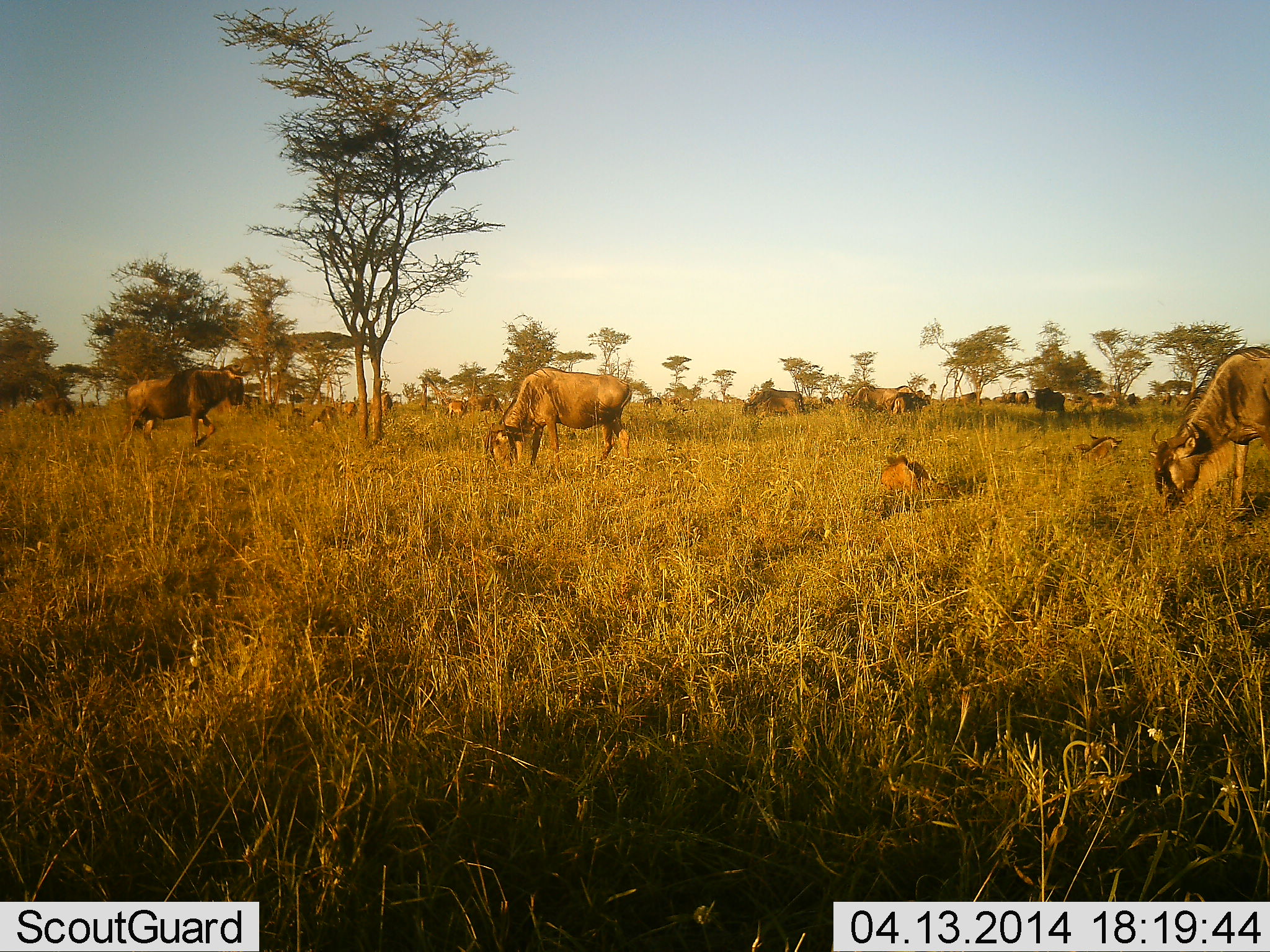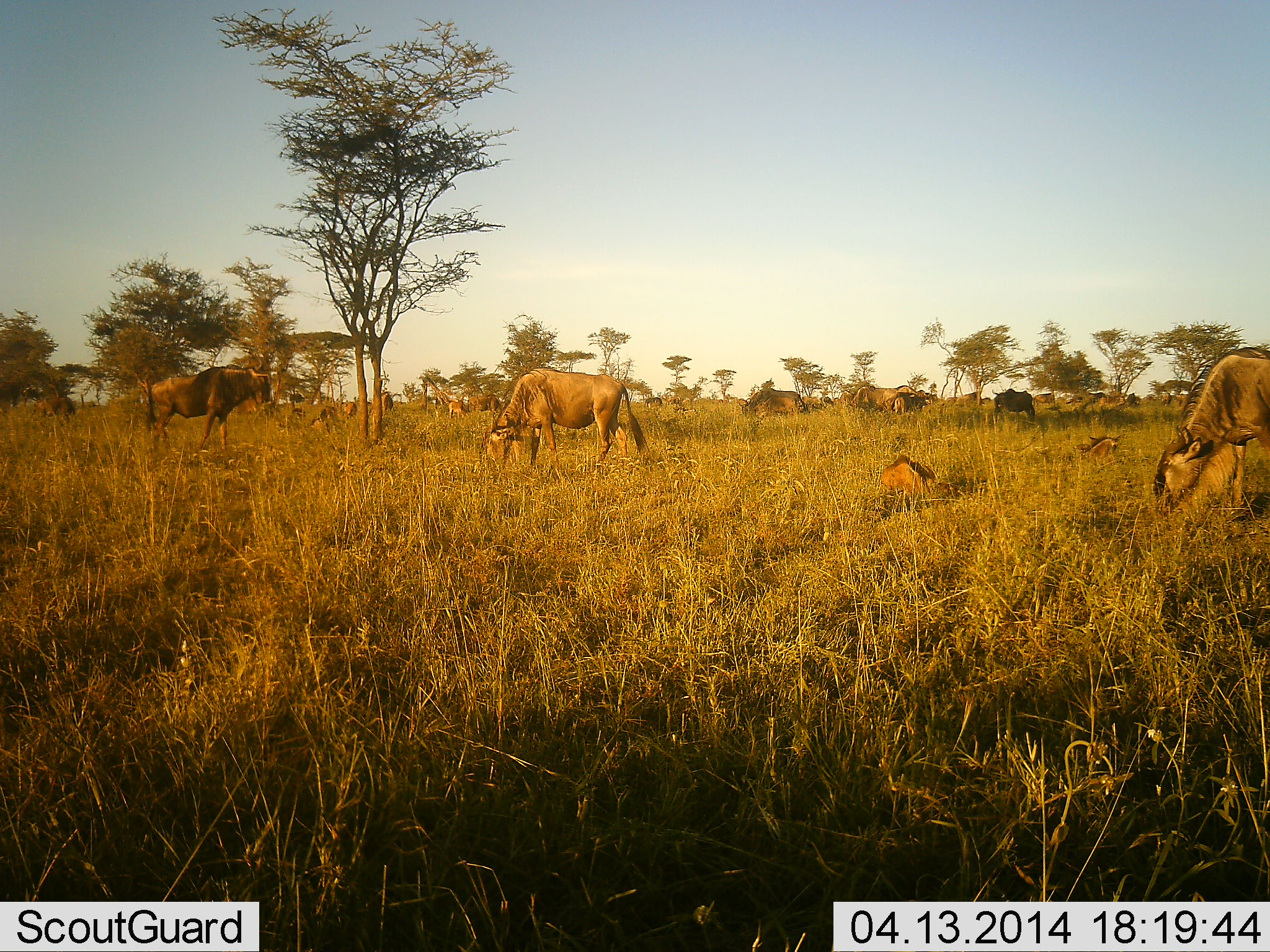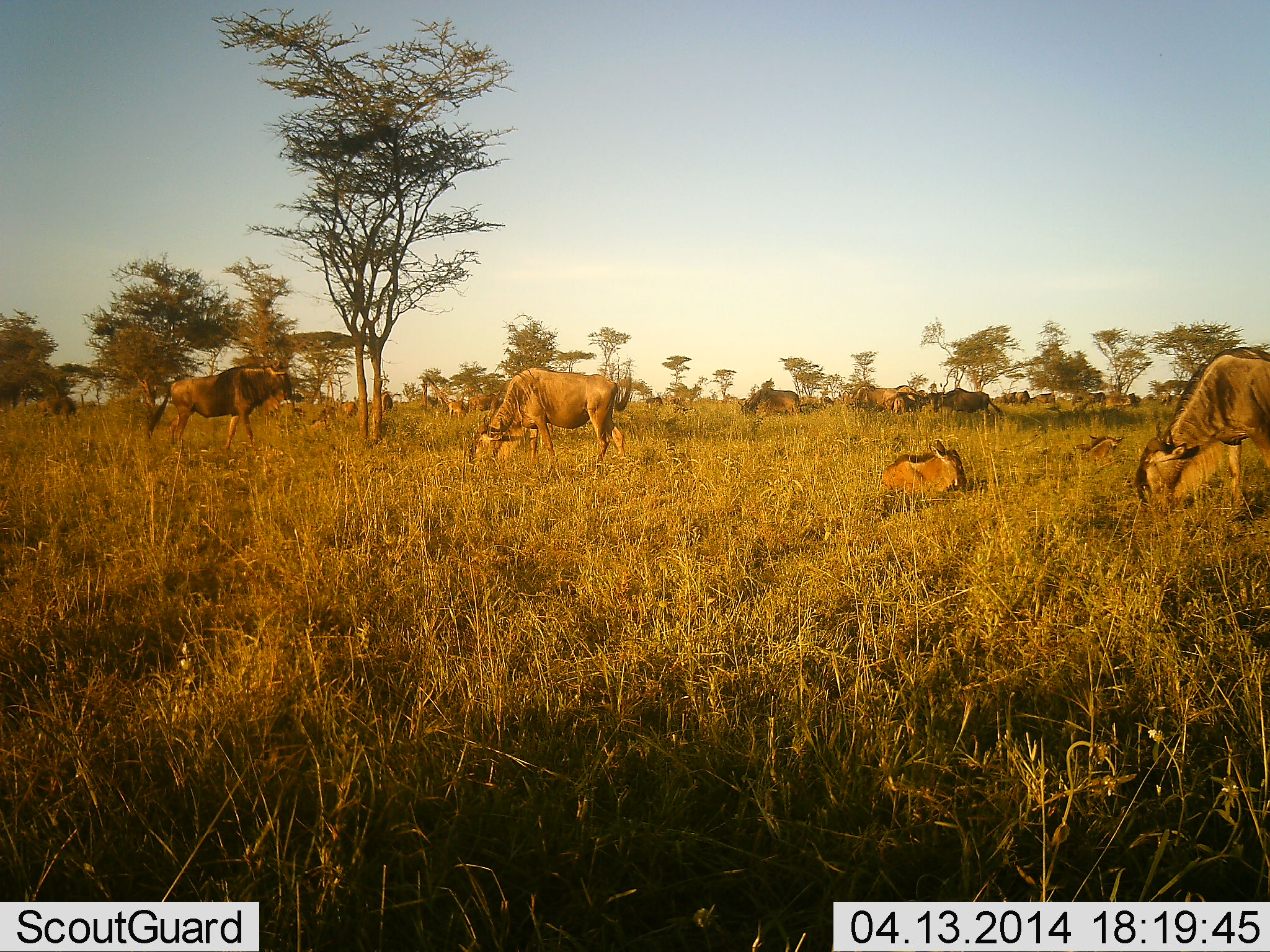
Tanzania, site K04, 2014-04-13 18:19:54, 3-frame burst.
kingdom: Animalia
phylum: Chordata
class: Mammalia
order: Artiodactyla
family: Bovidae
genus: Connochaetes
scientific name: Connochaetes taurinus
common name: blue wildebeest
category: wildebeest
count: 11-50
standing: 50%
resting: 80%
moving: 20%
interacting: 0%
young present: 60%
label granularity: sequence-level